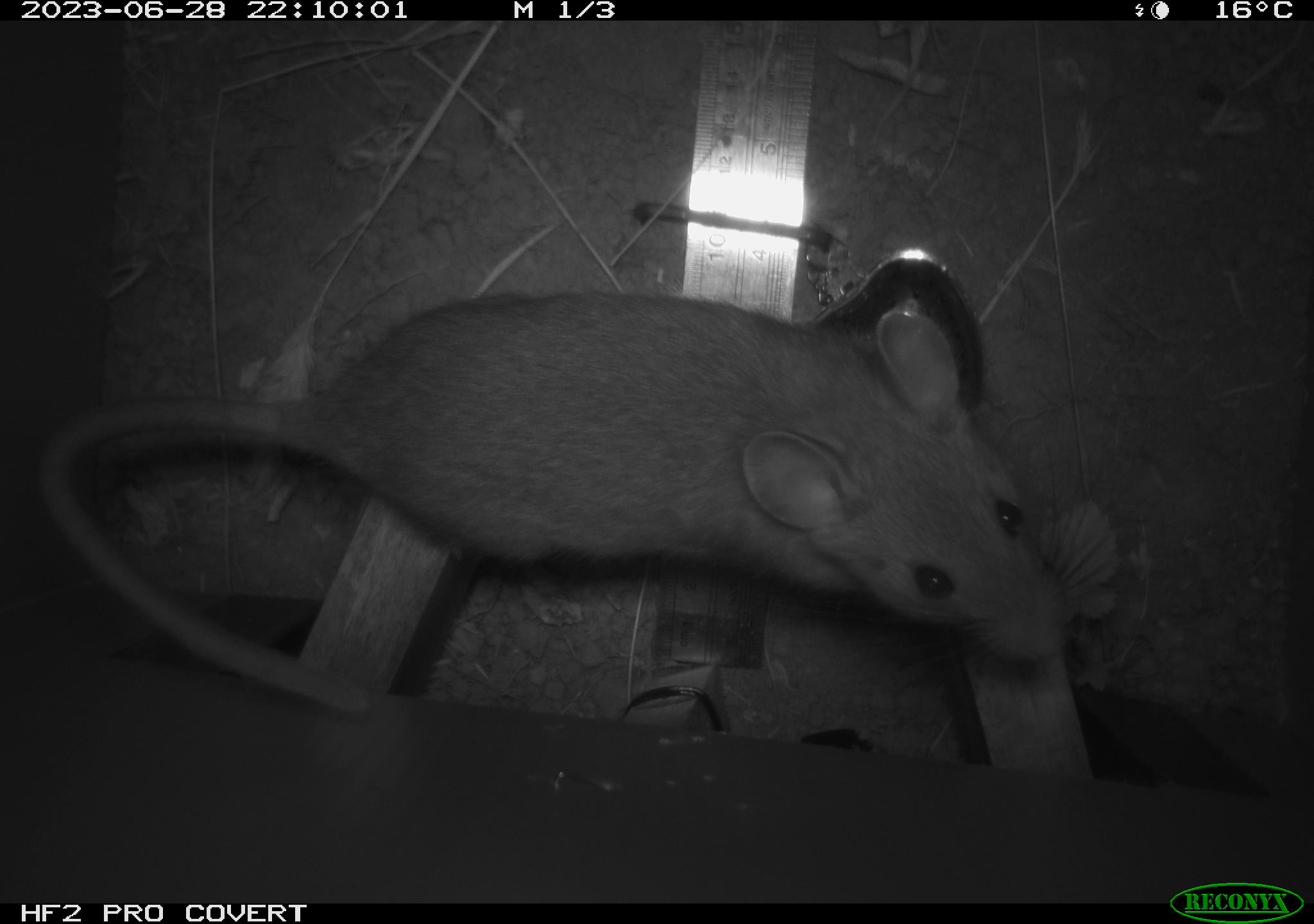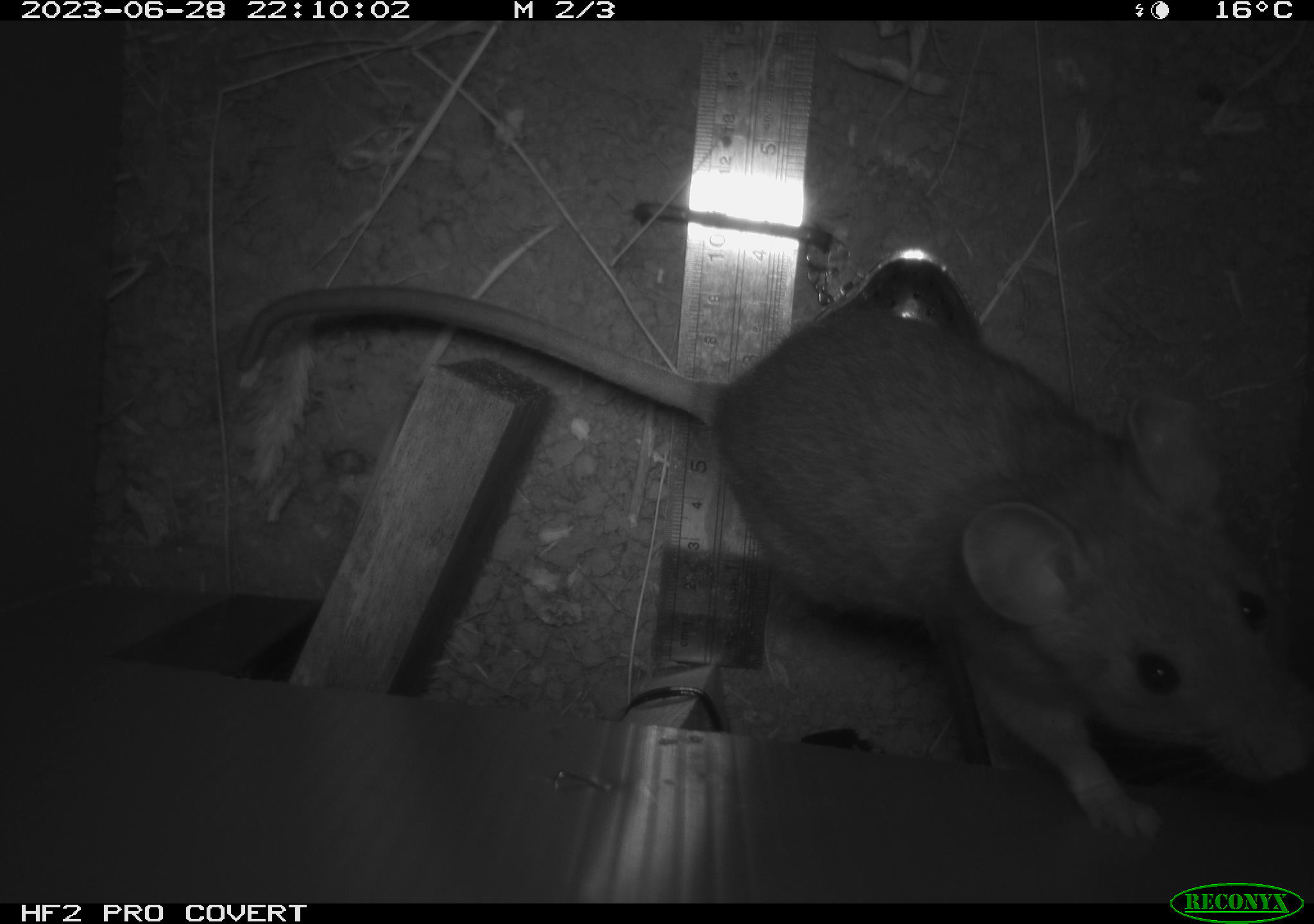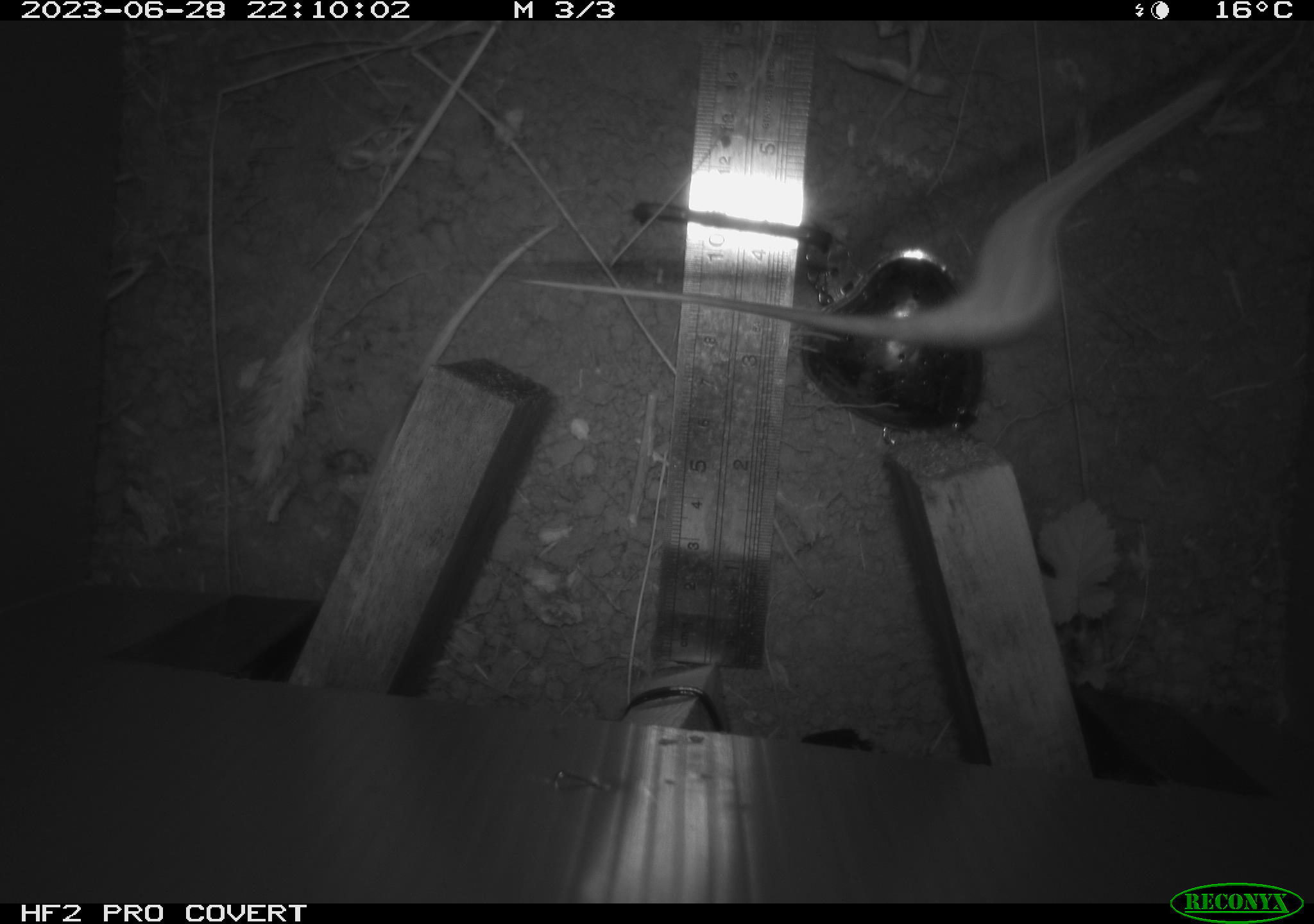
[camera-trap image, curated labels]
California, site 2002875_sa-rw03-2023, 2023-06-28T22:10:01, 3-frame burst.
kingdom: Animalia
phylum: Chordata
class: Mammalia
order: Rodentia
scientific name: Rodentia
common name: mouse species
Mouse species (Rodentia).